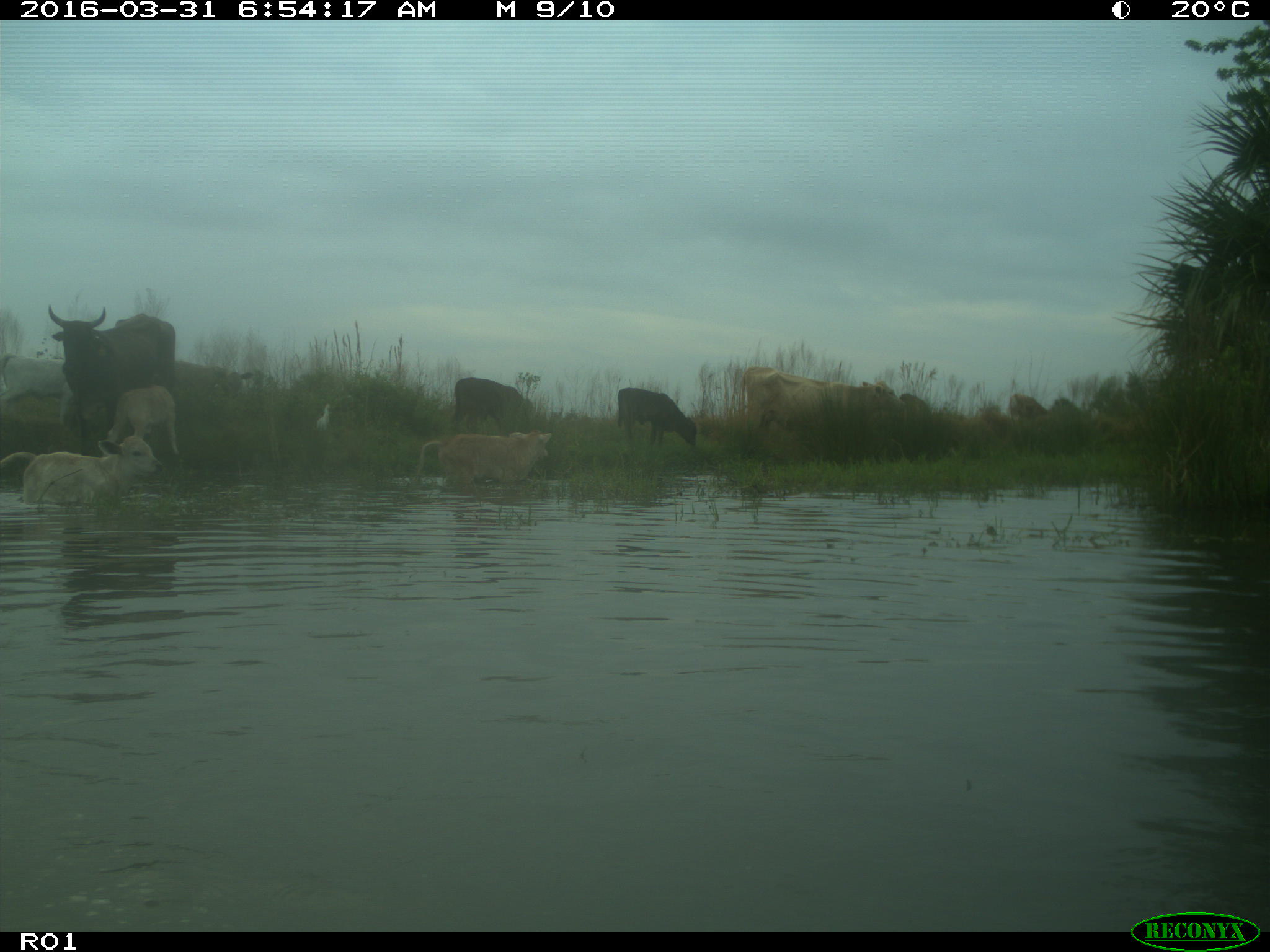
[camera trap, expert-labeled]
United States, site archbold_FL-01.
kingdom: Animalia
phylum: Chordata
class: Mammalia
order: Artiodactyla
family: Bovidae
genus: Bos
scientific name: Bos taurus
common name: domestic cow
Bos taurus (domestic cow).